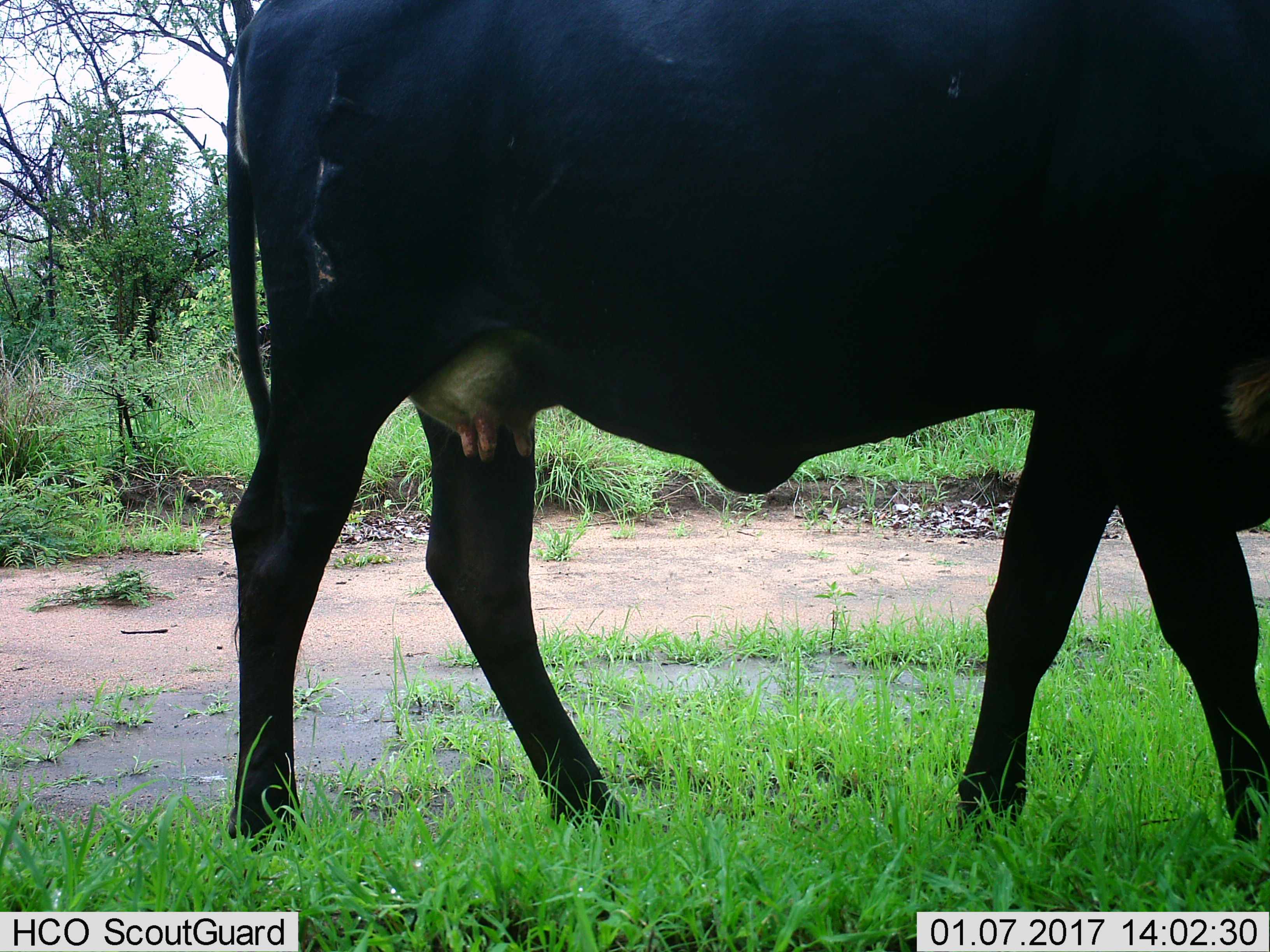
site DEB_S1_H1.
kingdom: Animalia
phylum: Chordata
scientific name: Vertebrata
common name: domestic animal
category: domesticanimal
Domesticanimal (domestic animal) (Vertebrata), count 1. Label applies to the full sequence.